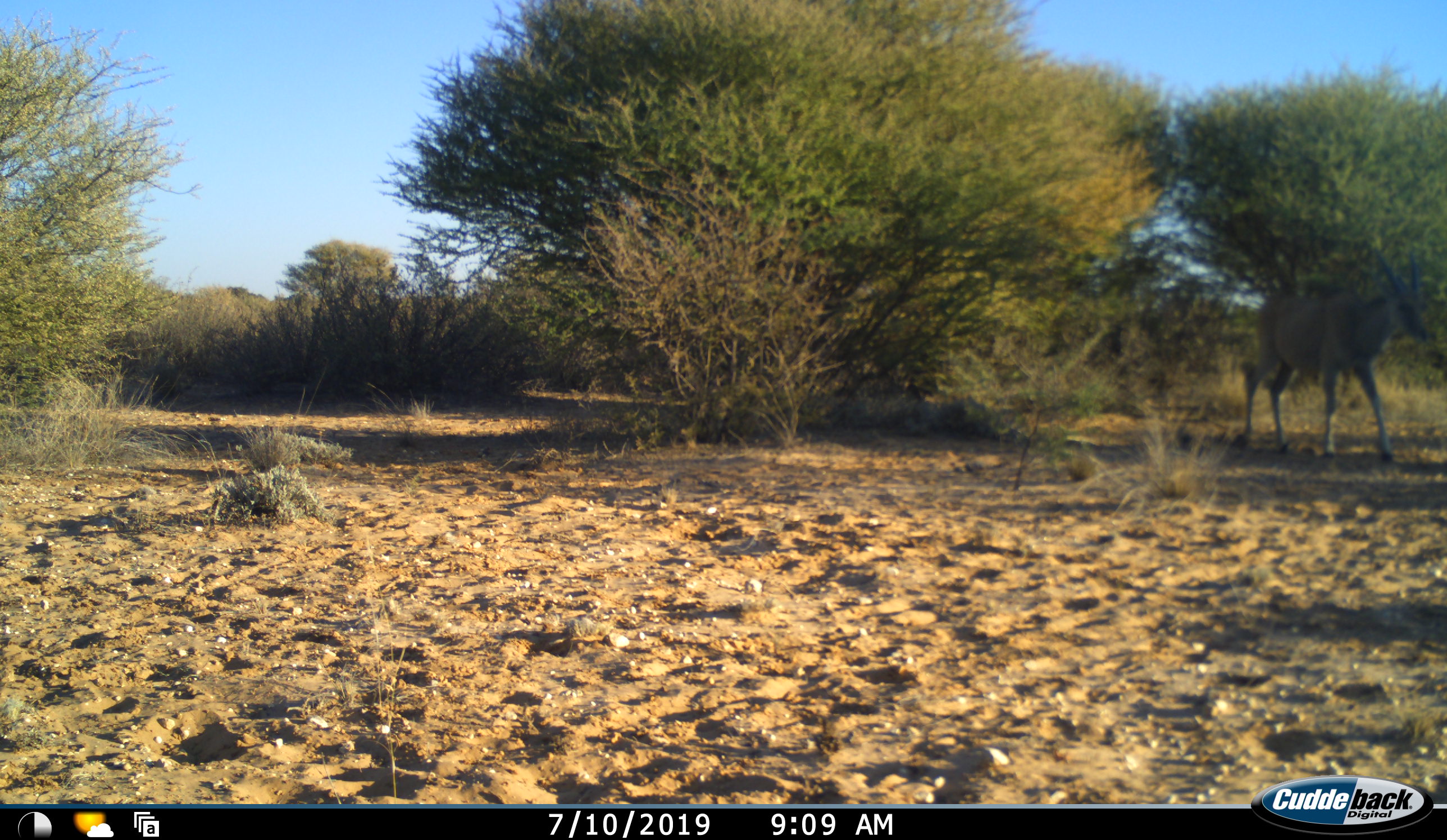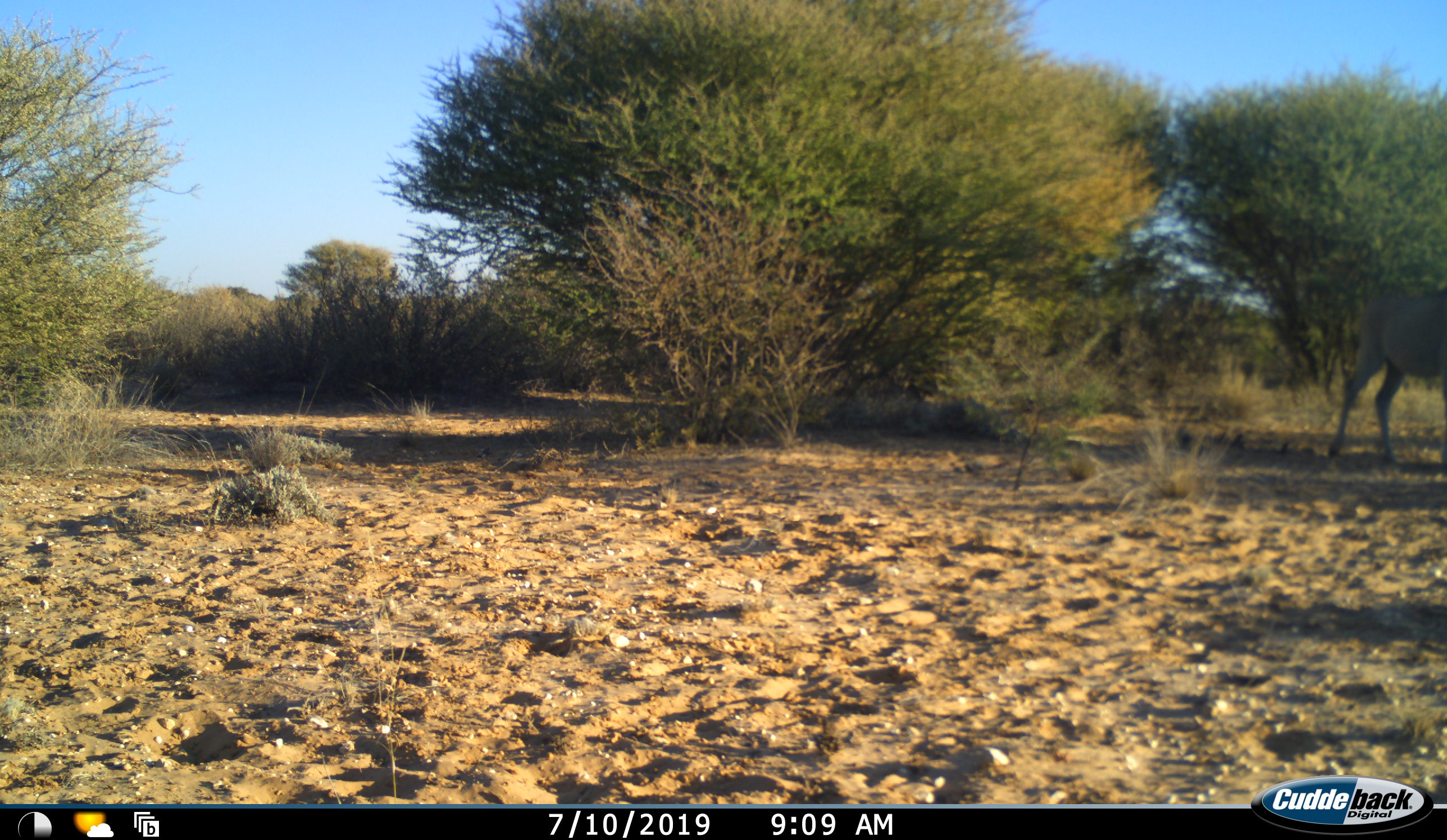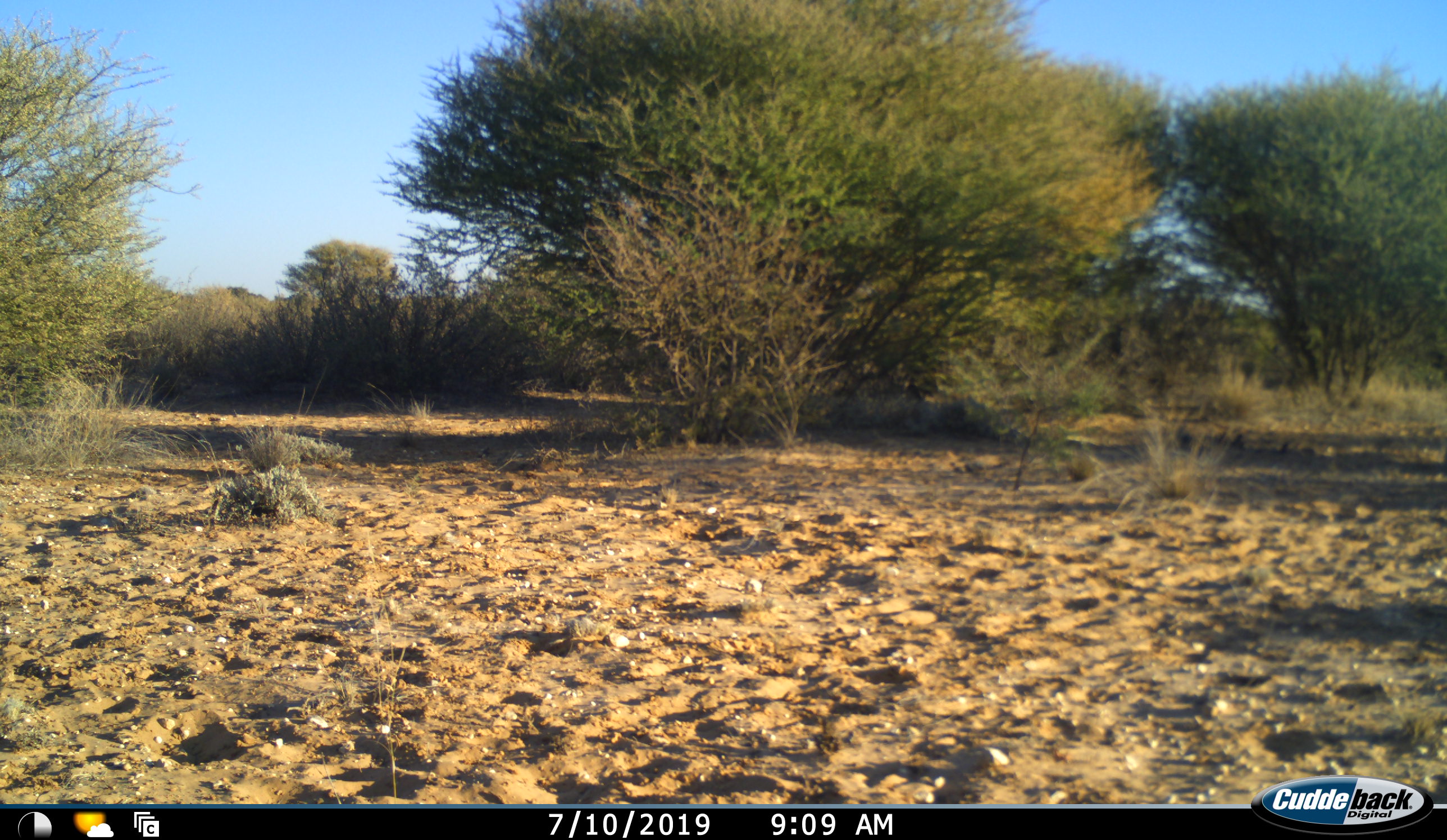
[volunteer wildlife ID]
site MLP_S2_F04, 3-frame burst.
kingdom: Animalia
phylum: Chordata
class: Mammalia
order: Artiodactyla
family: Bovidae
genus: Tragelaphus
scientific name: Tragelaphus oryx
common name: eland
Eland (Tragelaphus oryx), count 1. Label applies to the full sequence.